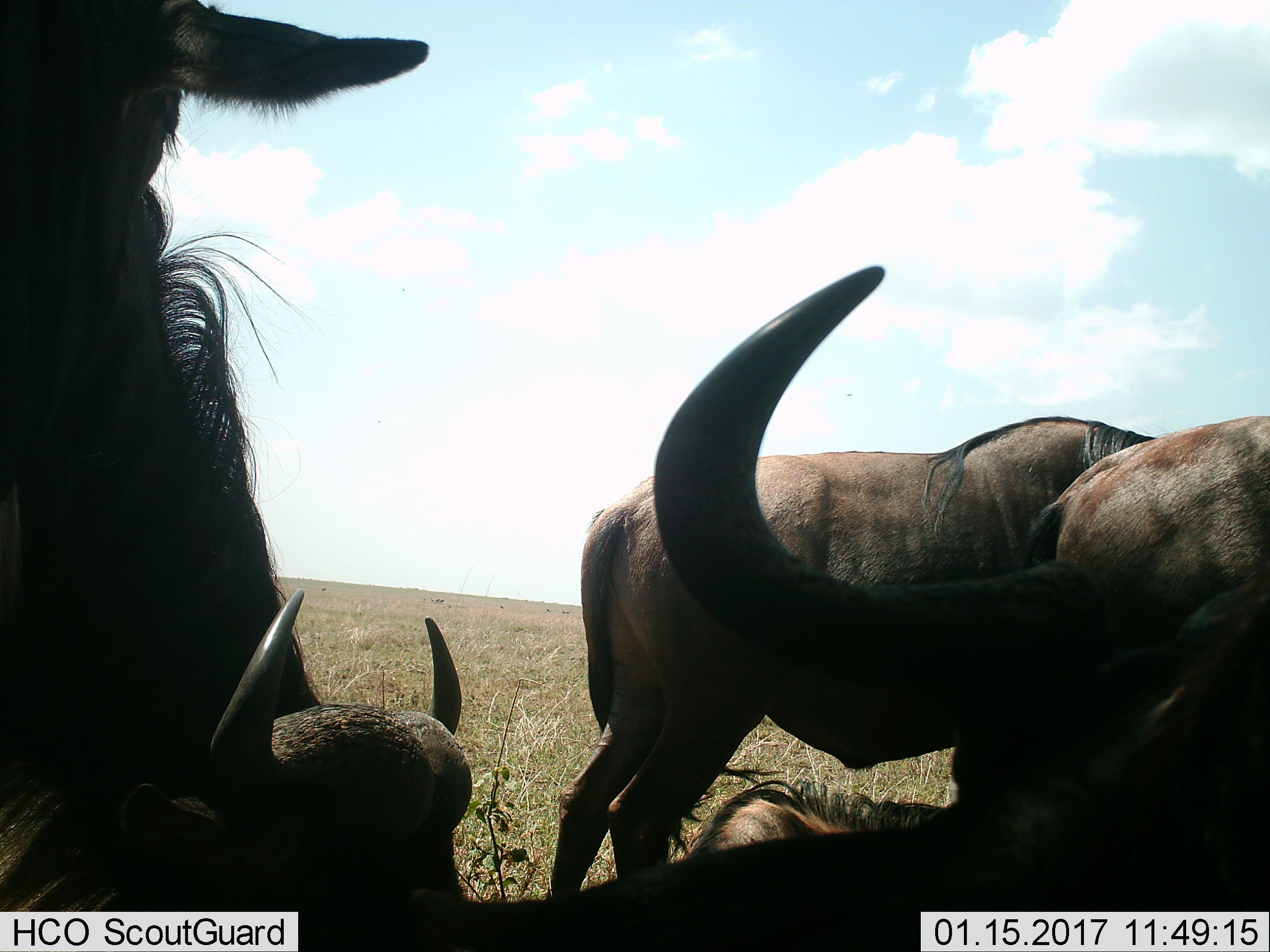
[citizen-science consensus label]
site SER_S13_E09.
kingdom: Animalia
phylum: Chordata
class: Mammalia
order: Artiodactyla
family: Bovidae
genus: Connochaetes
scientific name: Connochaetes taurinus taurinus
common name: blue wildebeest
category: wildebeestblue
Wildebeestblue (blue wildebeest) (Connochaetes taurinus taurinus), count 5. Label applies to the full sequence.